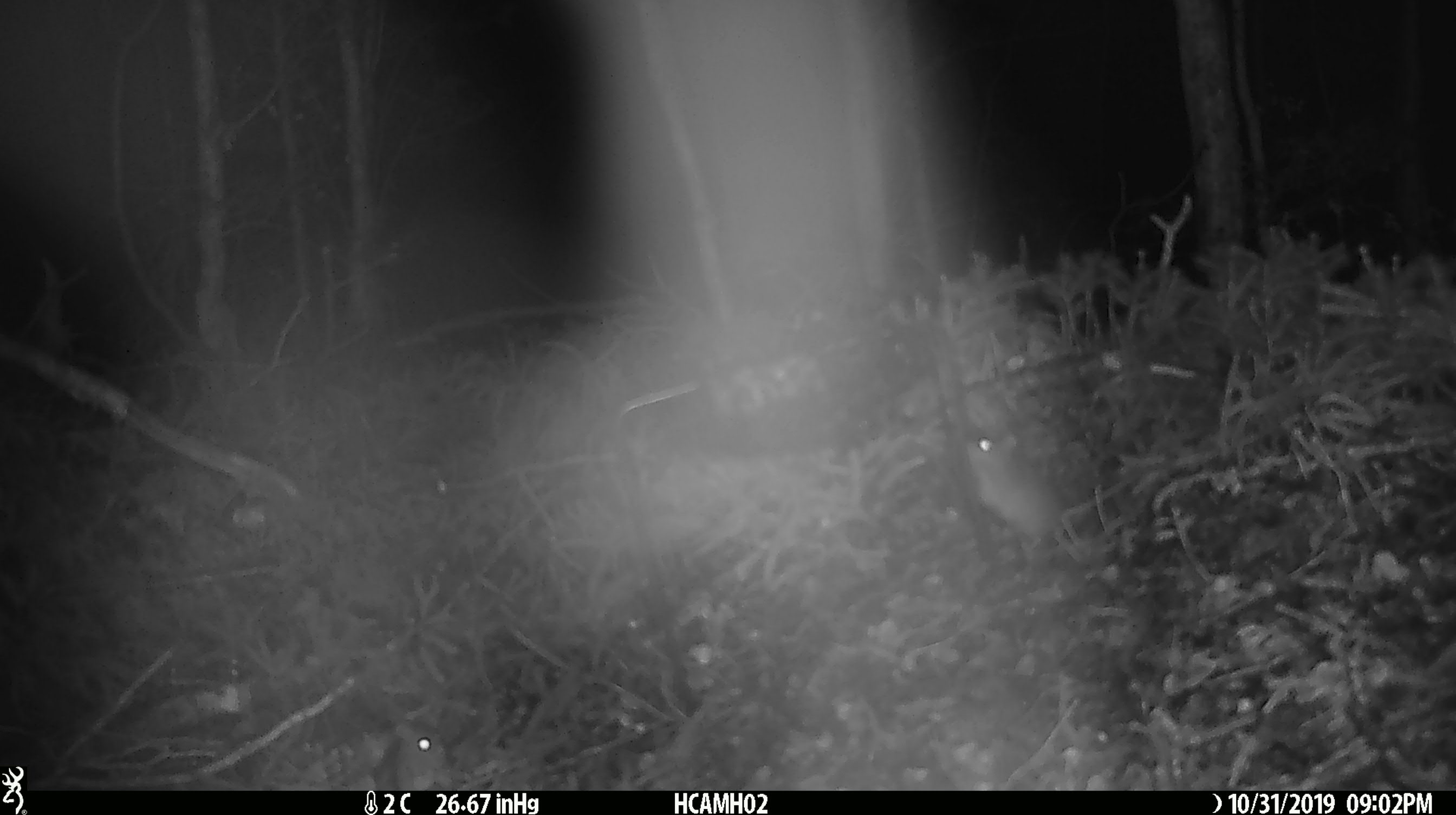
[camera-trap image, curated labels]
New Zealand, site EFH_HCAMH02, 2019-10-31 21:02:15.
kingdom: Animalia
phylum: Chordata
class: Mammalia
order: Rodentia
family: Muridae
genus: Mus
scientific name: Mus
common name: mouse